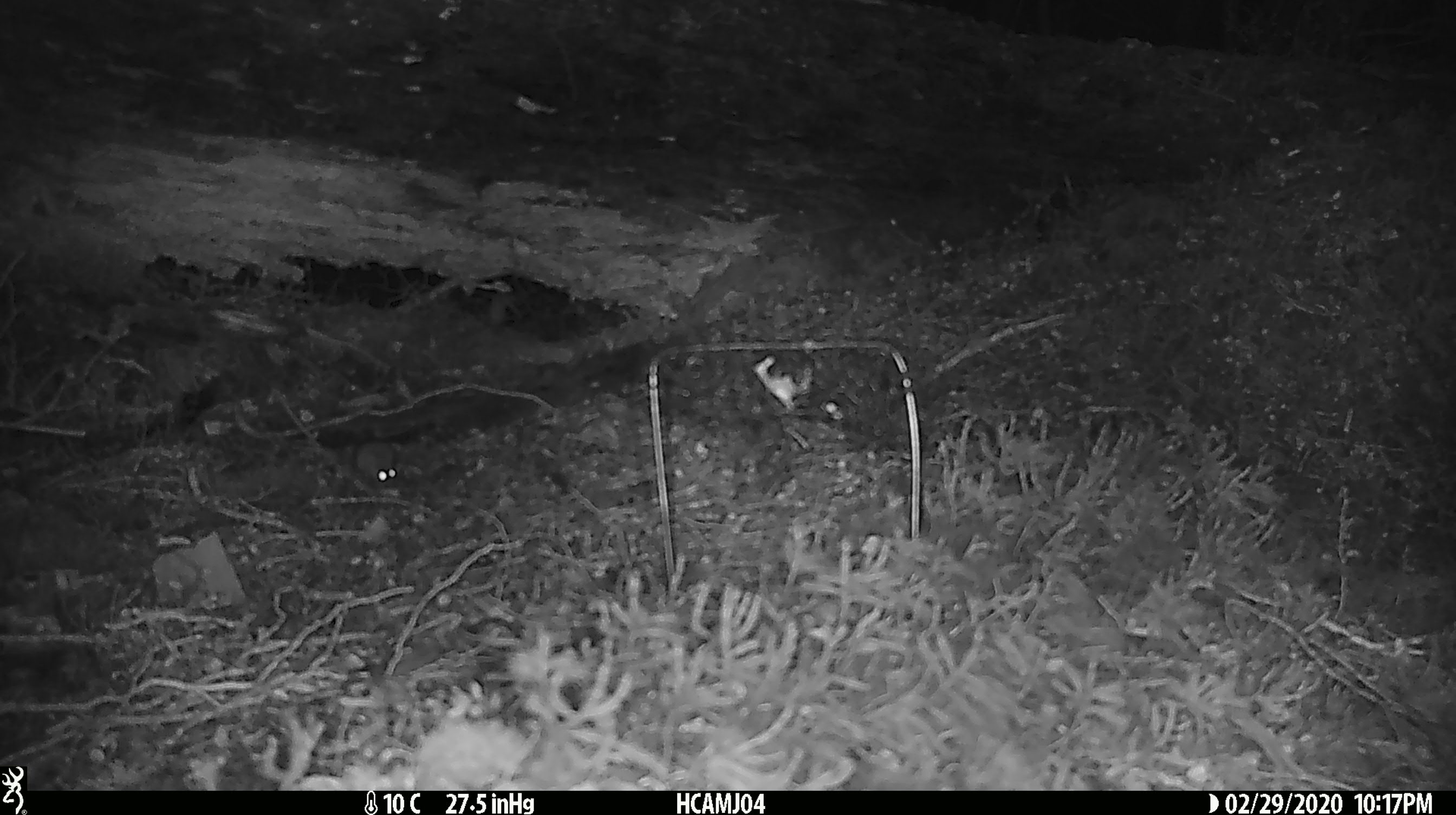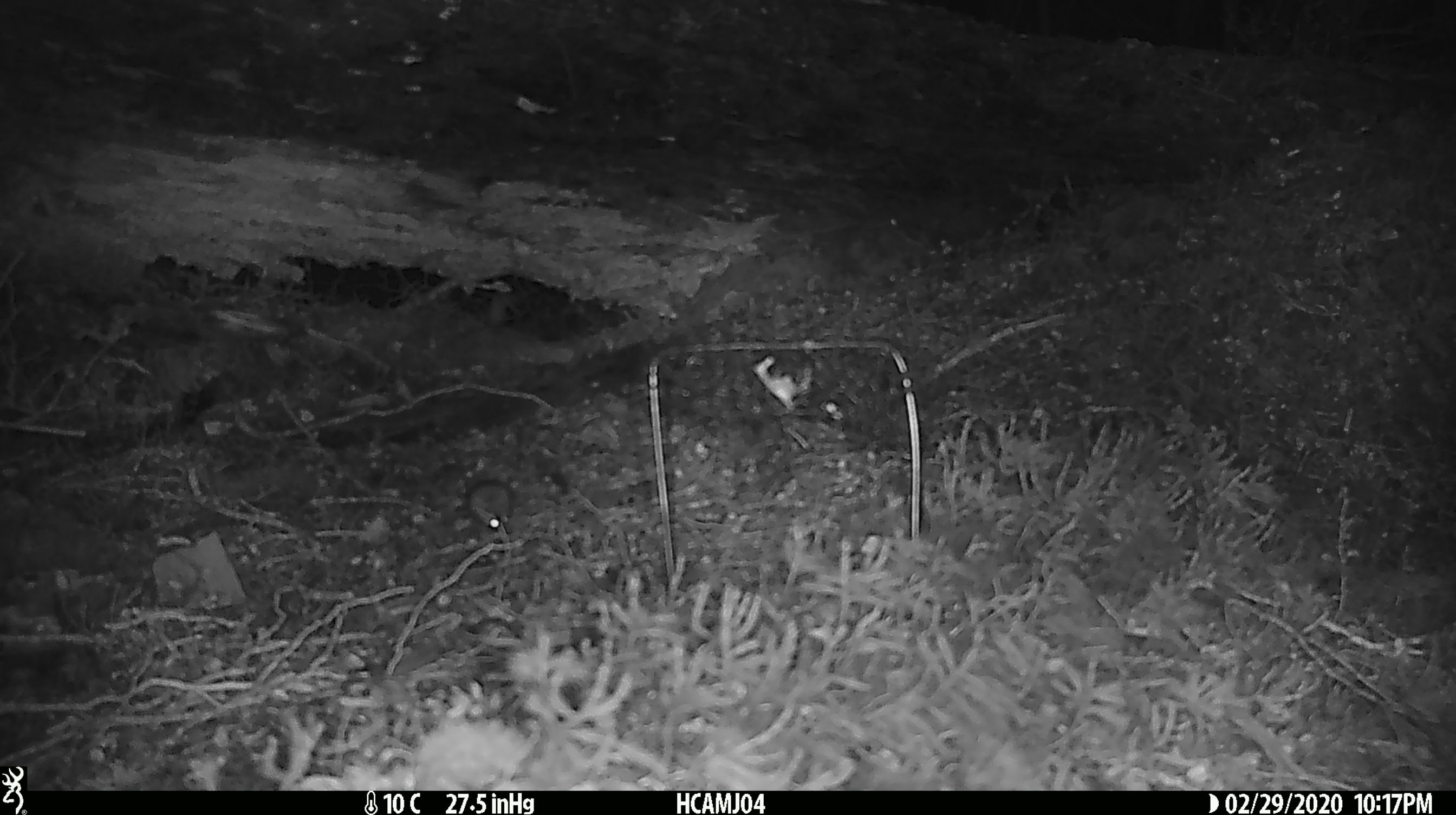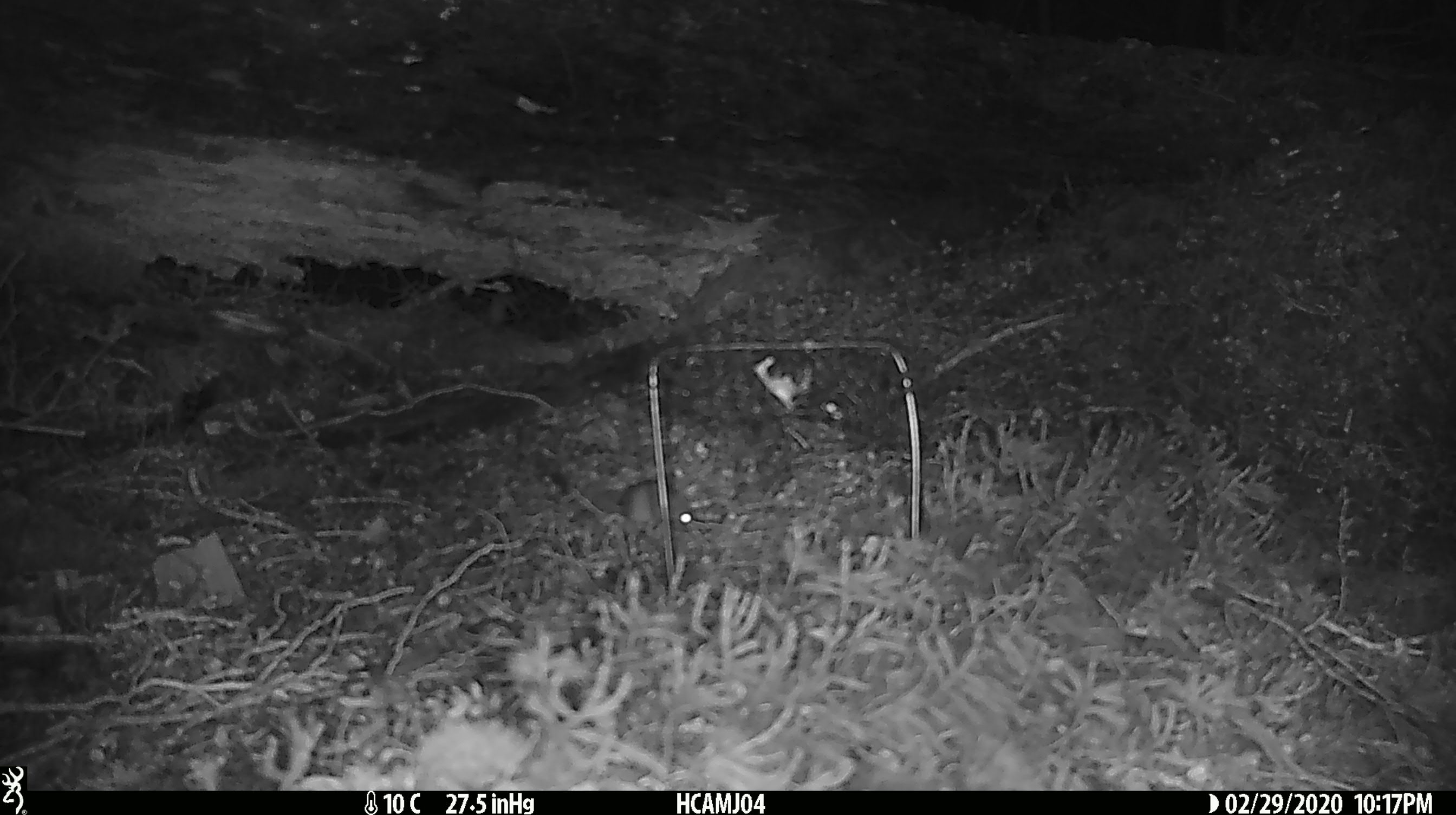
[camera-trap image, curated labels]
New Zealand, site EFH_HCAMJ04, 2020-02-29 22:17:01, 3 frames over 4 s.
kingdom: Animalia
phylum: Chordata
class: Mammalia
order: Rodentia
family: Muridae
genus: Mus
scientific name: Mus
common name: mouse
Mouse (Mus).